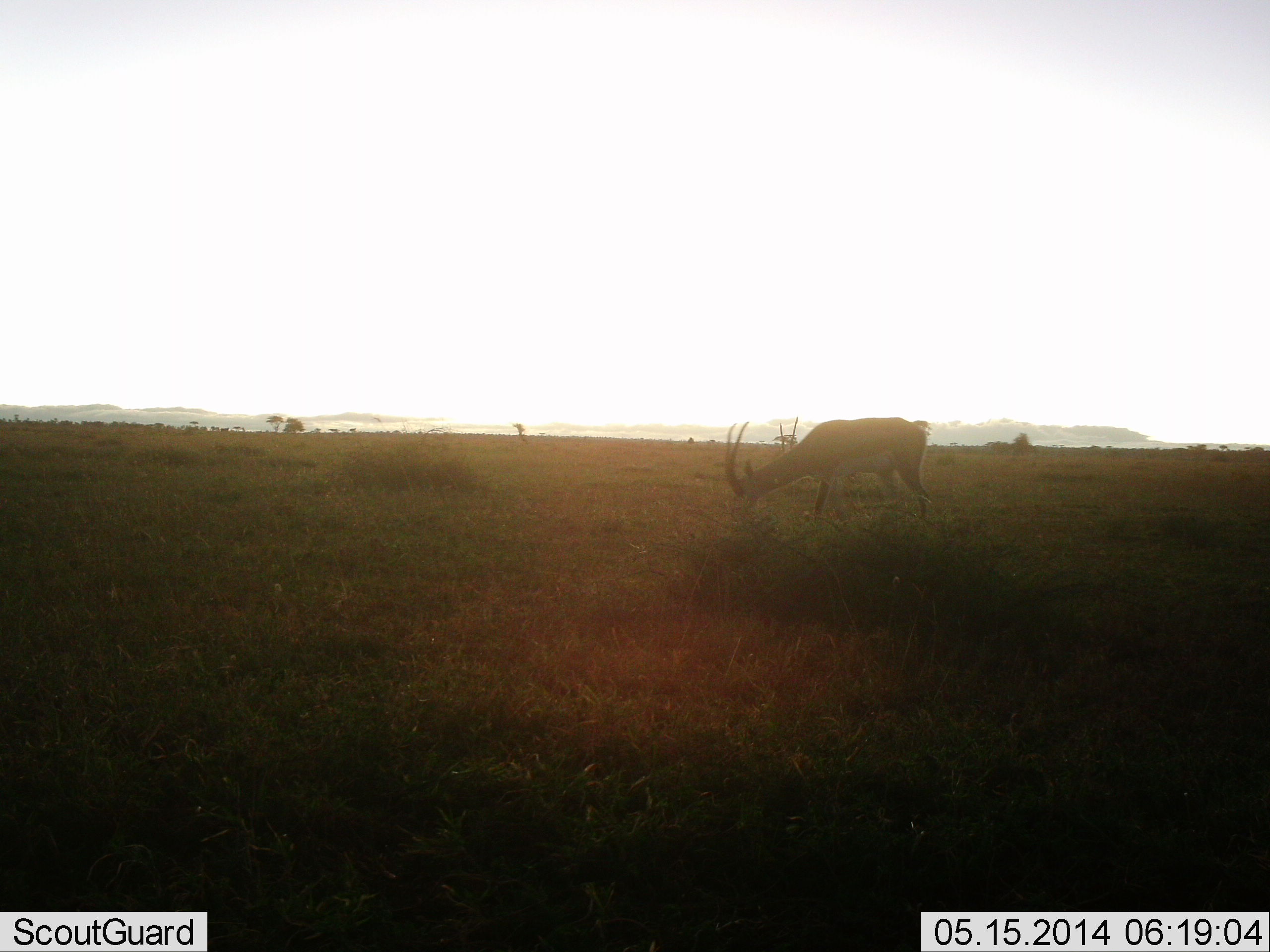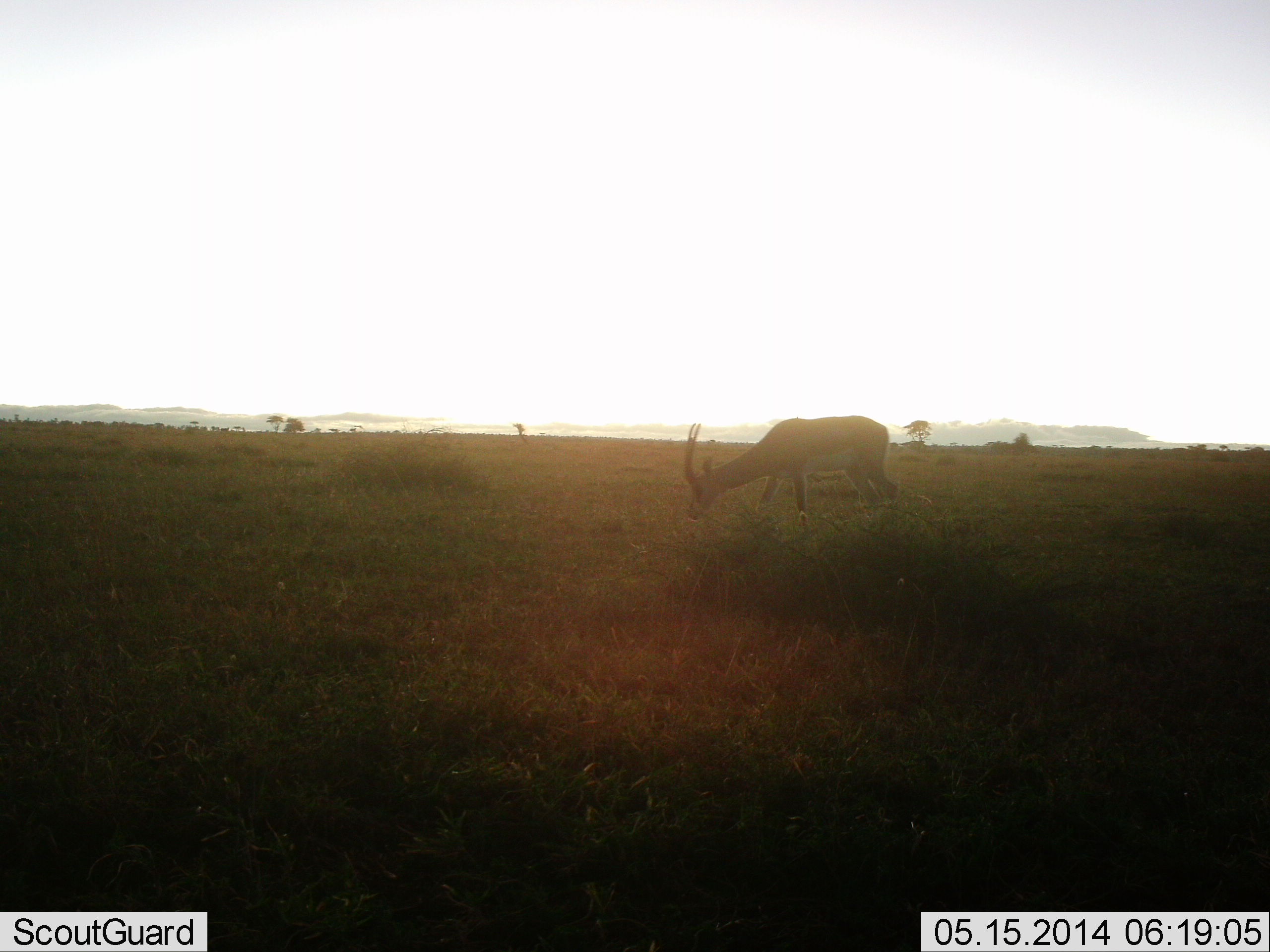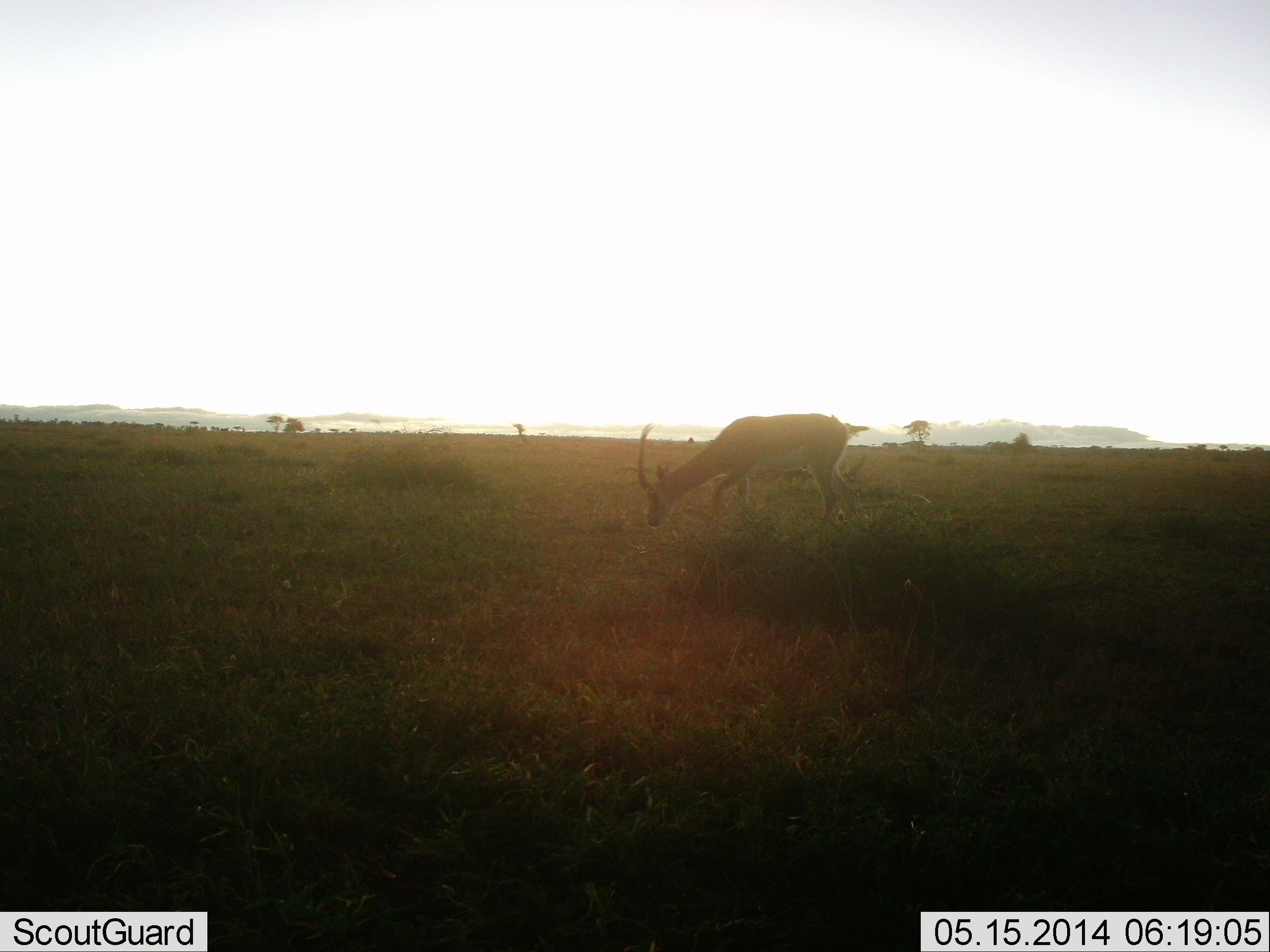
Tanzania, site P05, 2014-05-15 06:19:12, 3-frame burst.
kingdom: Animalia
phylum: Chordata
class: Mammalia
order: Artiodactyla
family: Bovidae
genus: Nanger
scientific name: Nanger granti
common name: grant's gazelle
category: gazellegrants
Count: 1.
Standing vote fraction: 20%.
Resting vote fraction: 0%.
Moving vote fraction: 30%.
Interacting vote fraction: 0%.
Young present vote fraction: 0%.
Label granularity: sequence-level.